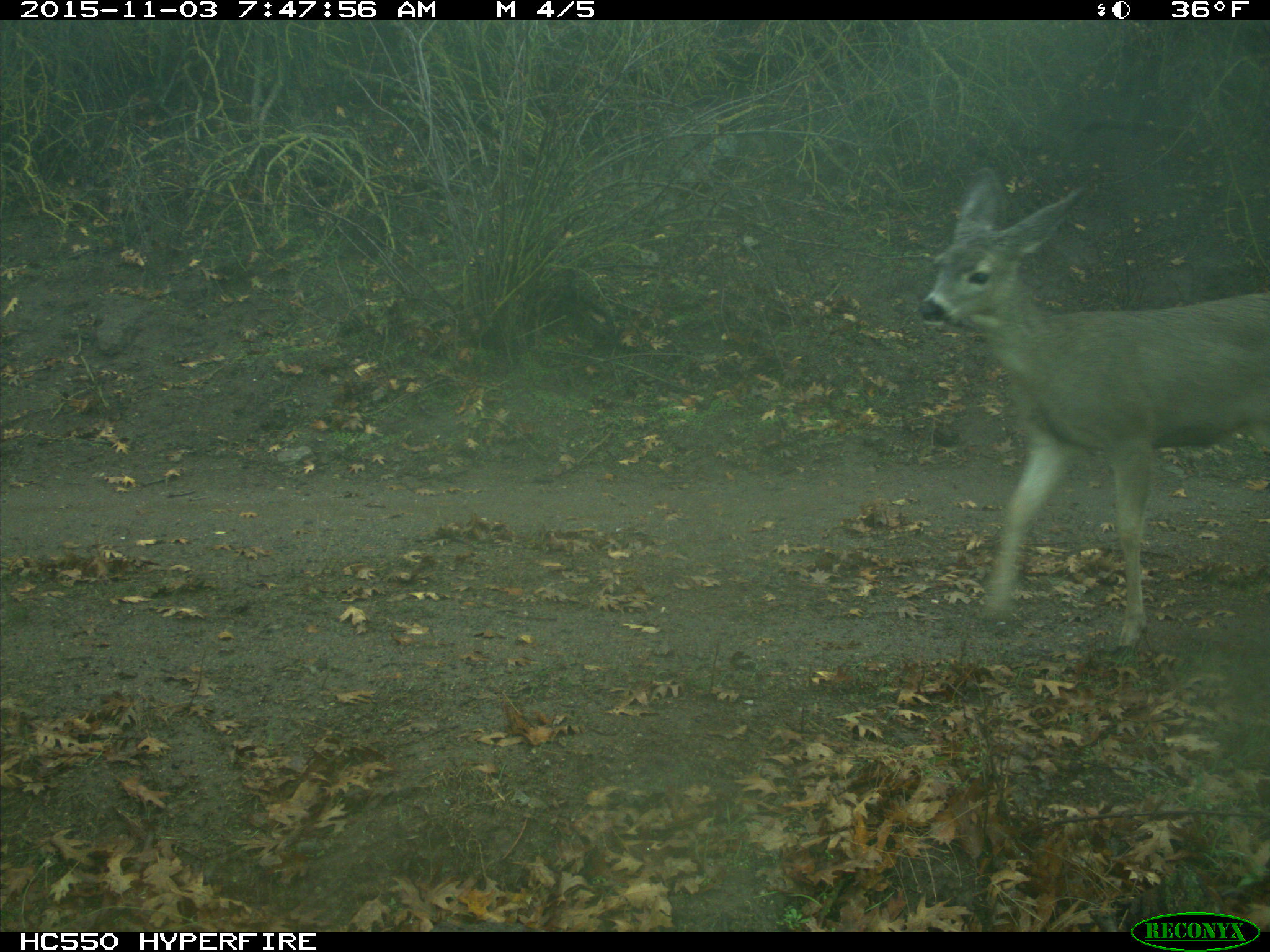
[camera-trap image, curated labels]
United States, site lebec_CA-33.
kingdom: Animalia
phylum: Chordata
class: Mammalia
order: Artiodactyla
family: Cervidae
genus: Odocoileus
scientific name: Odocoileus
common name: deer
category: unidentified deer